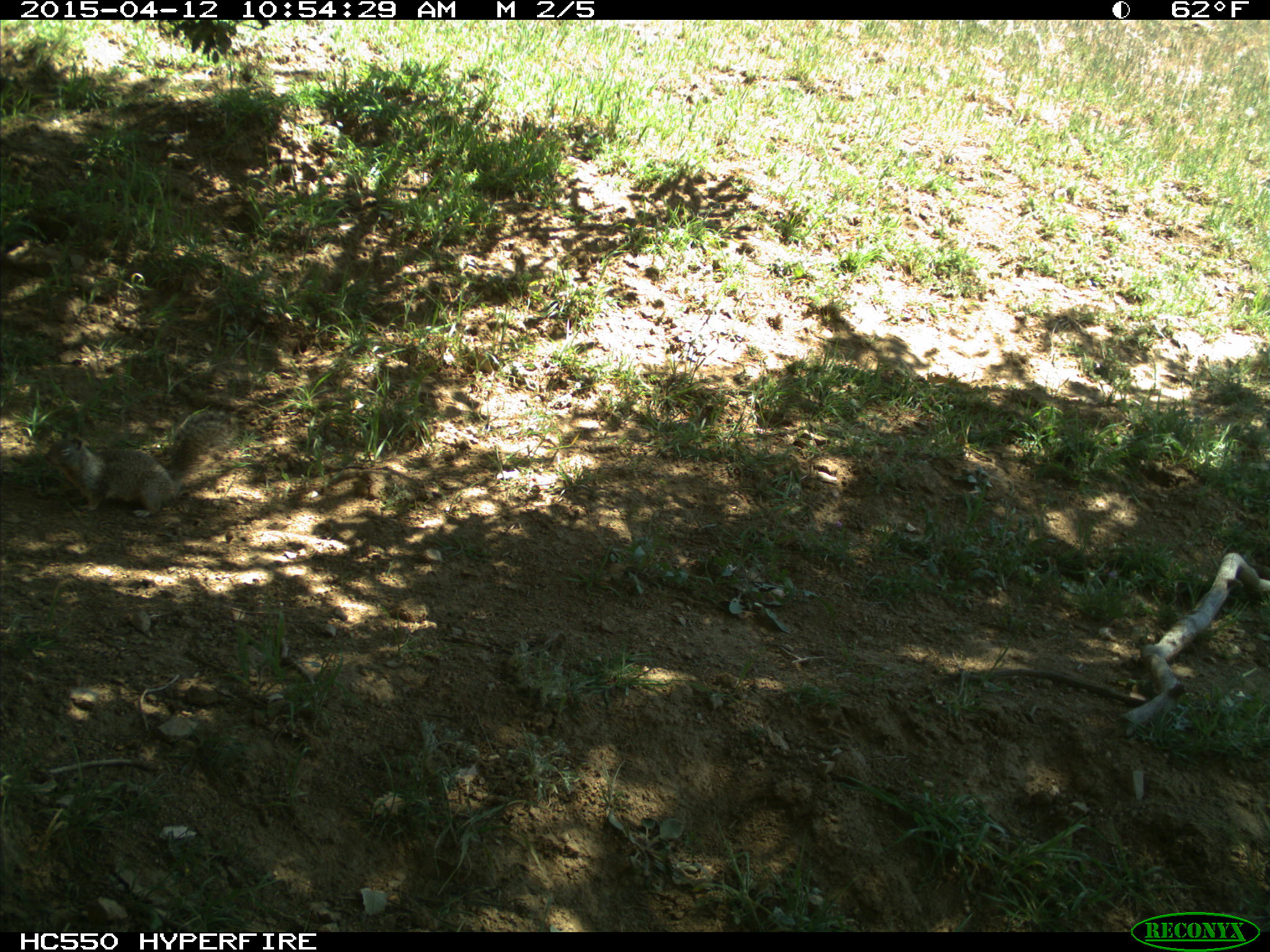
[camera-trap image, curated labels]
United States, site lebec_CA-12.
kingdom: Animalia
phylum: Chordata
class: Mammalia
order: Rodentia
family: Sciuridae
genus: Otospermophilus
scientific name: Otospermophilus beecheyi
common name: california ground squirrel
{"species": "Otospermophilus beecheyi (california ground squirrel)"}